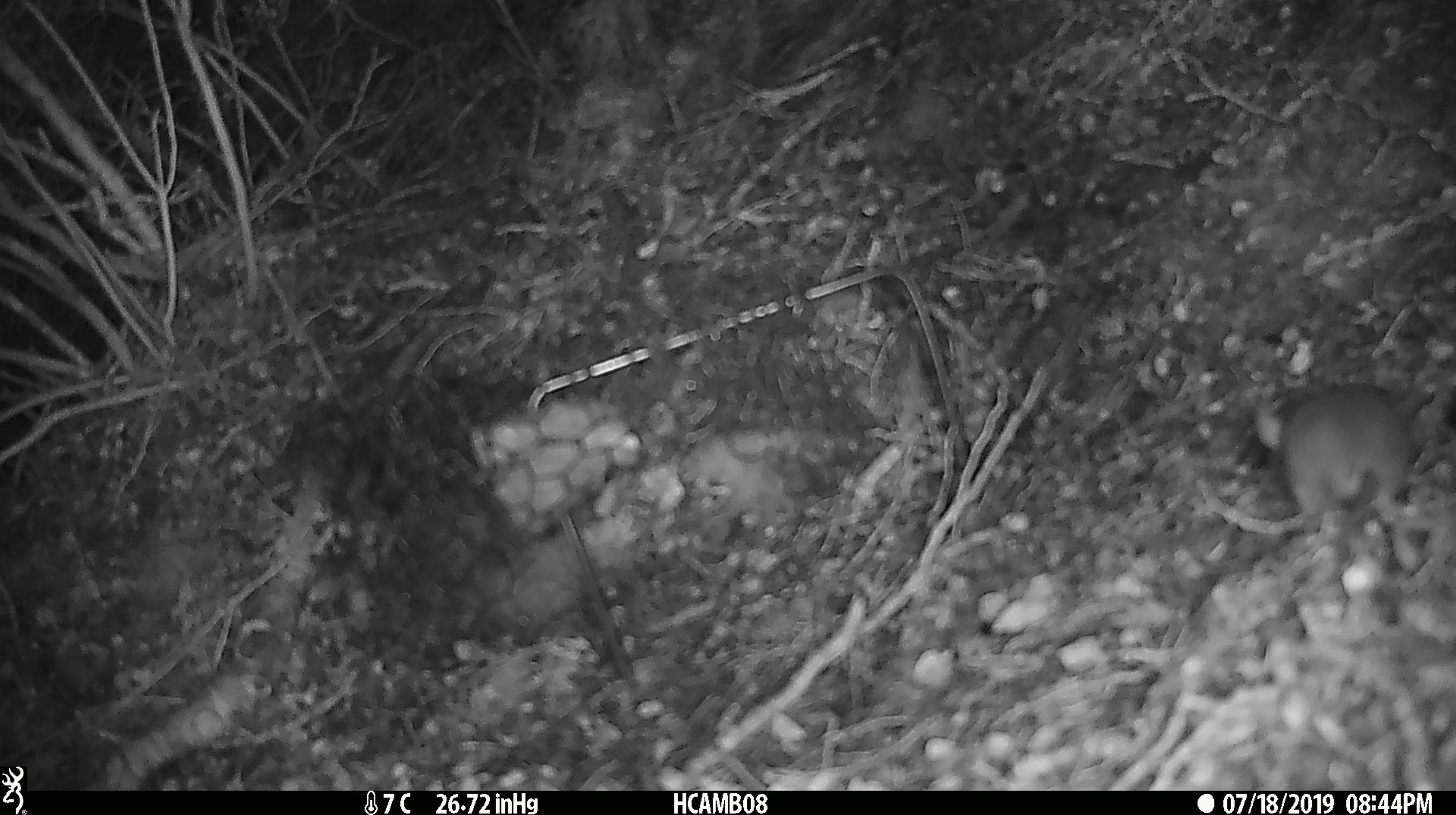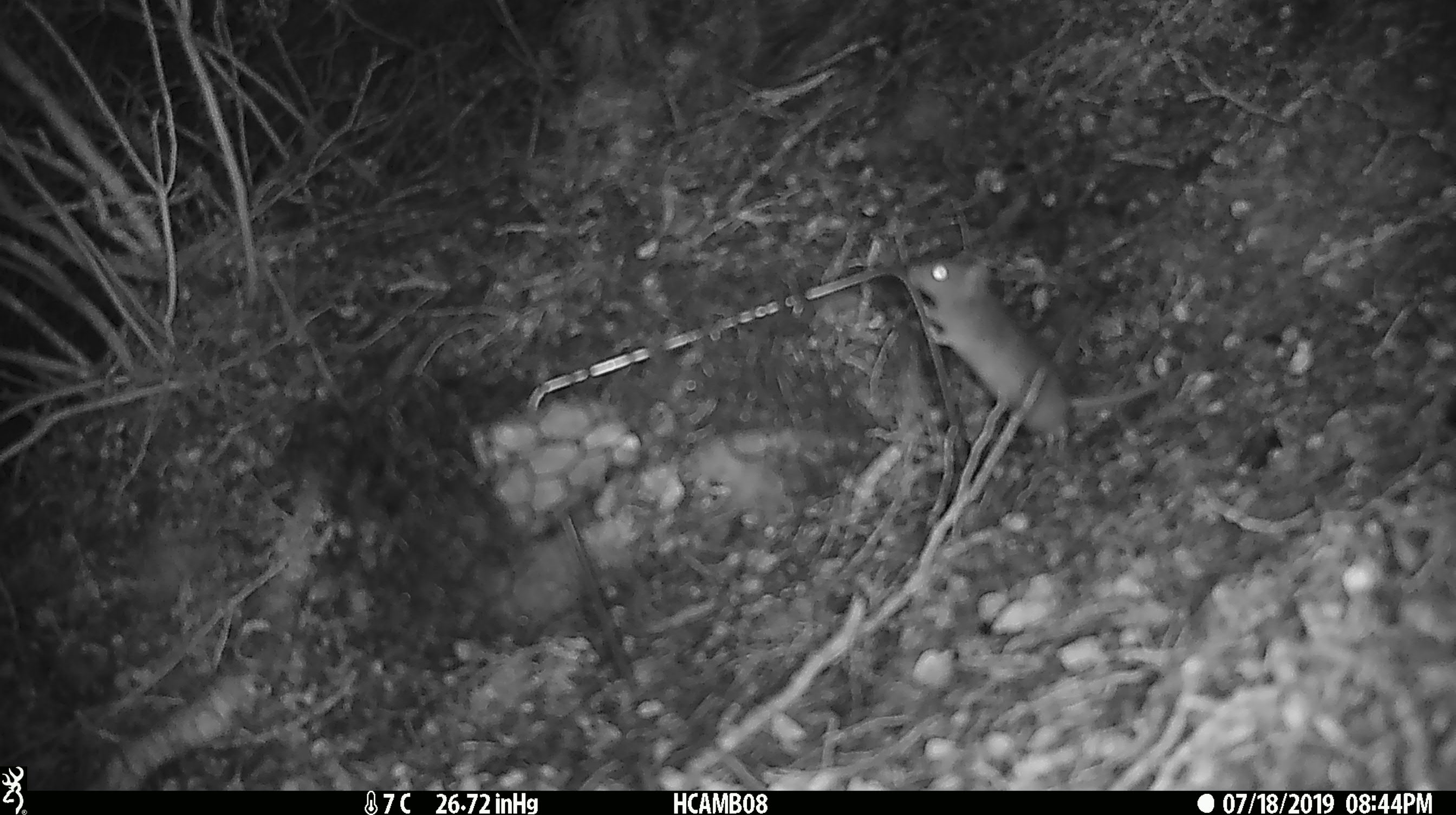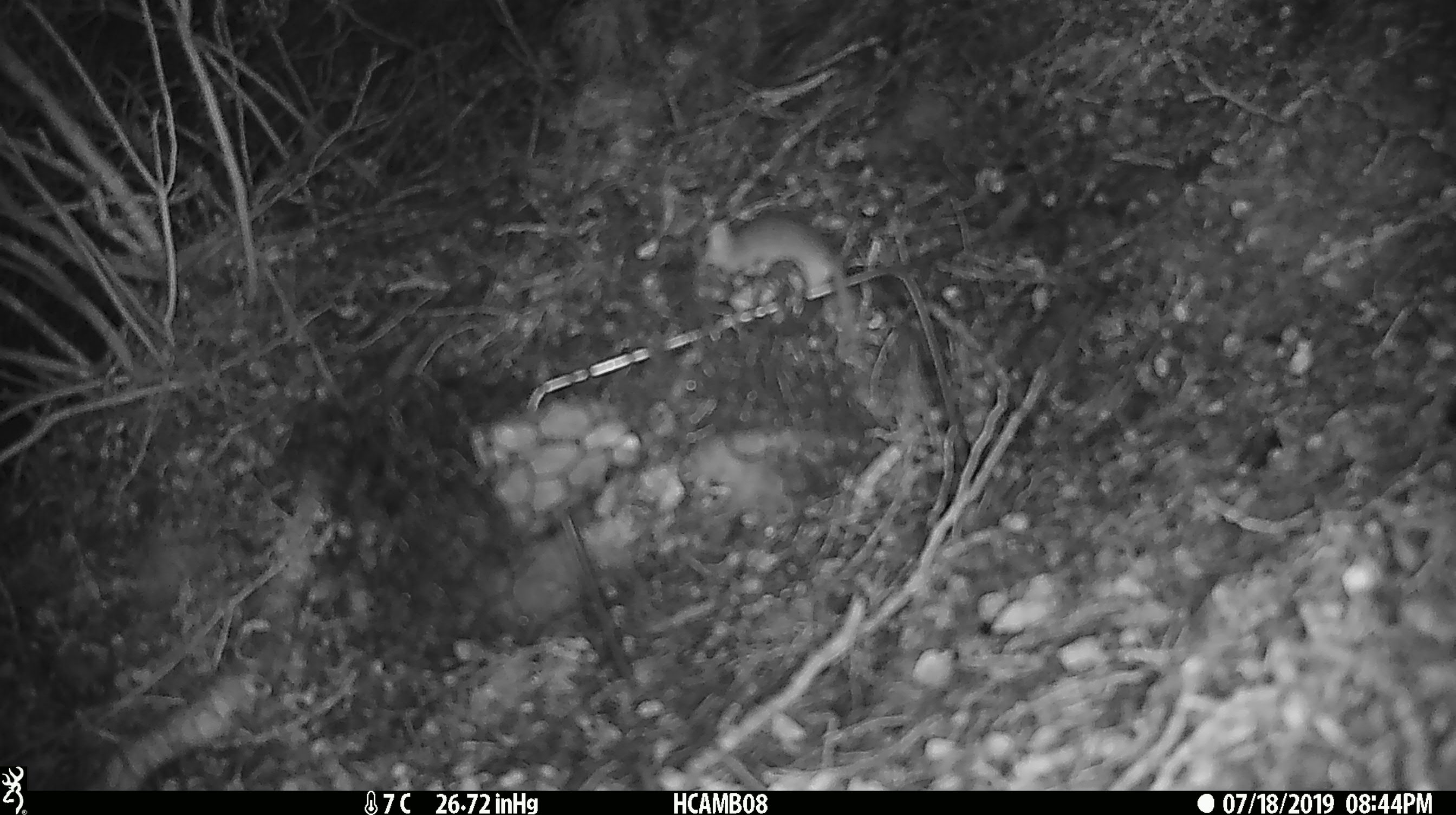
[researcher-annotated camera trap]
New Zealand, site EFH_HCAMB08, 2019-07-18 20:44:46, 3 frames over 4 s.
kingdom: Animalia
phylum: Chordata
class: Mammalia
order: Rodentia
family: Muridae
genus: Mus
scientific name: Mus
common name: mouse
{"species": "mouse (Mus)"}